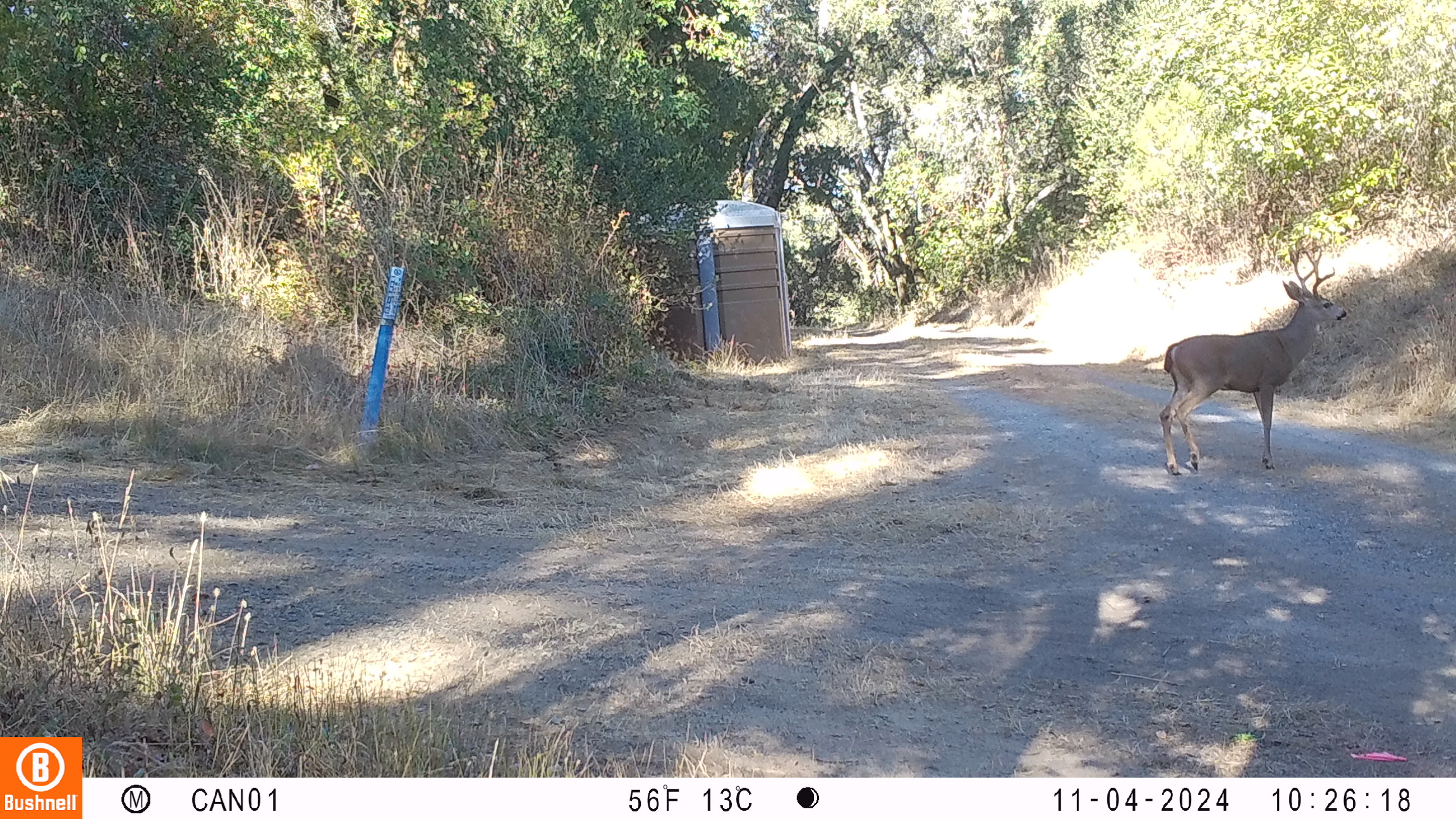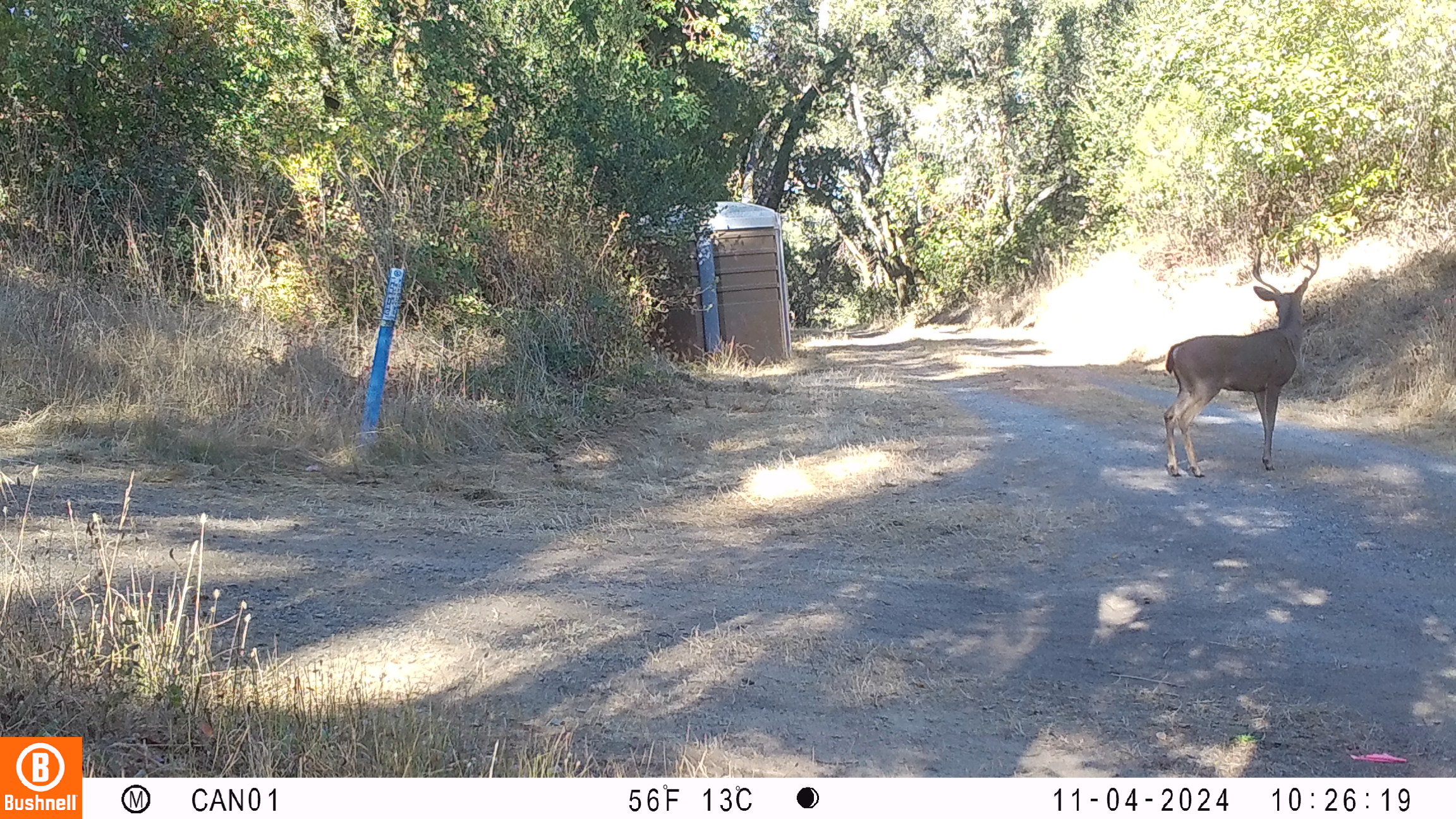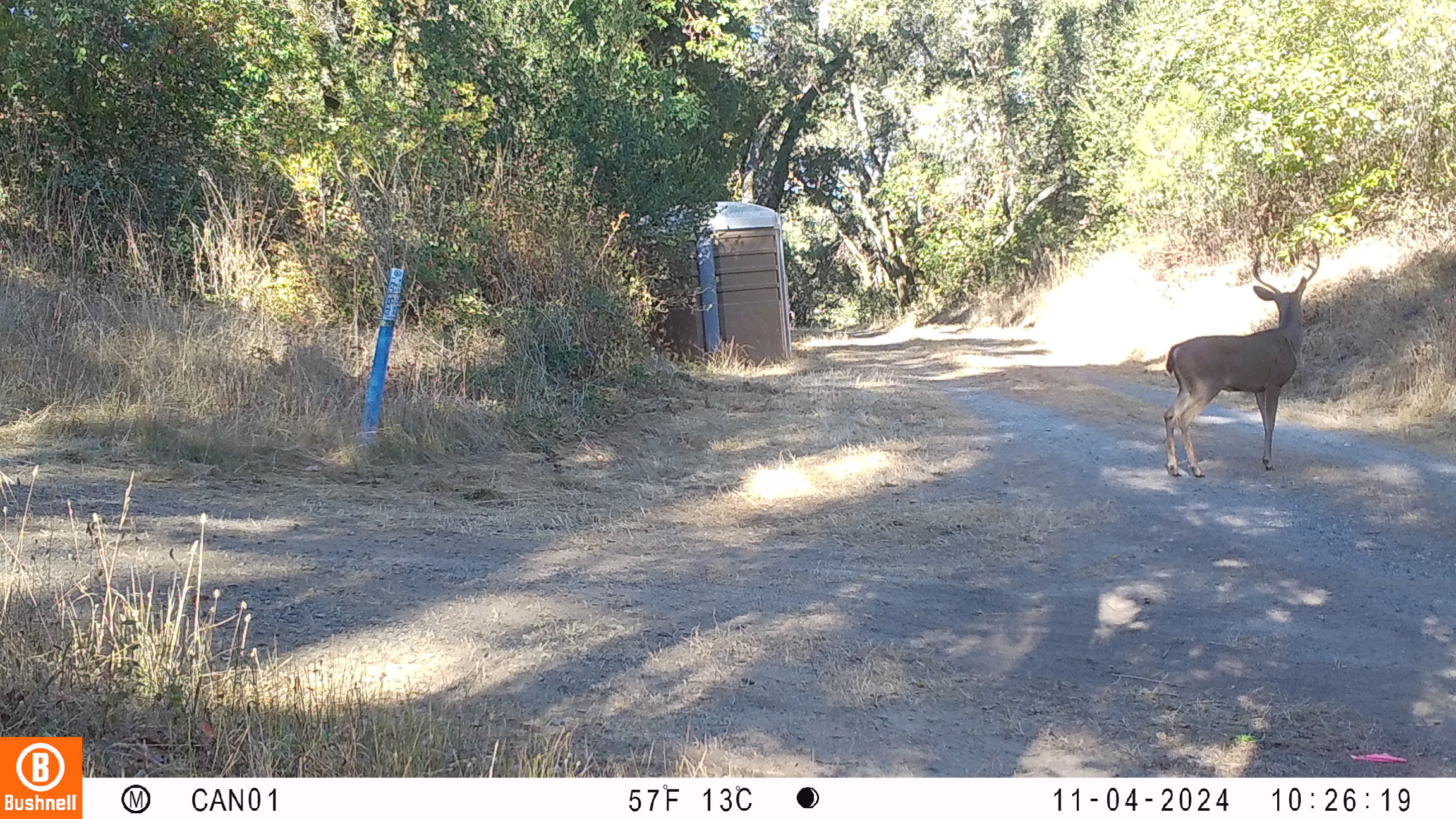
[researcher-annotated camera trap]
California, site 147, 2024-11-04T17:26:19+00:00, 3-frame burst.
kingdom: Animalia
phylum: Chordata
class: Mammalia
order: Artiodactyla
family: Cervidae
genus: Odocoileus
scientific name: Odocoileus hemionus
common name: mule deer